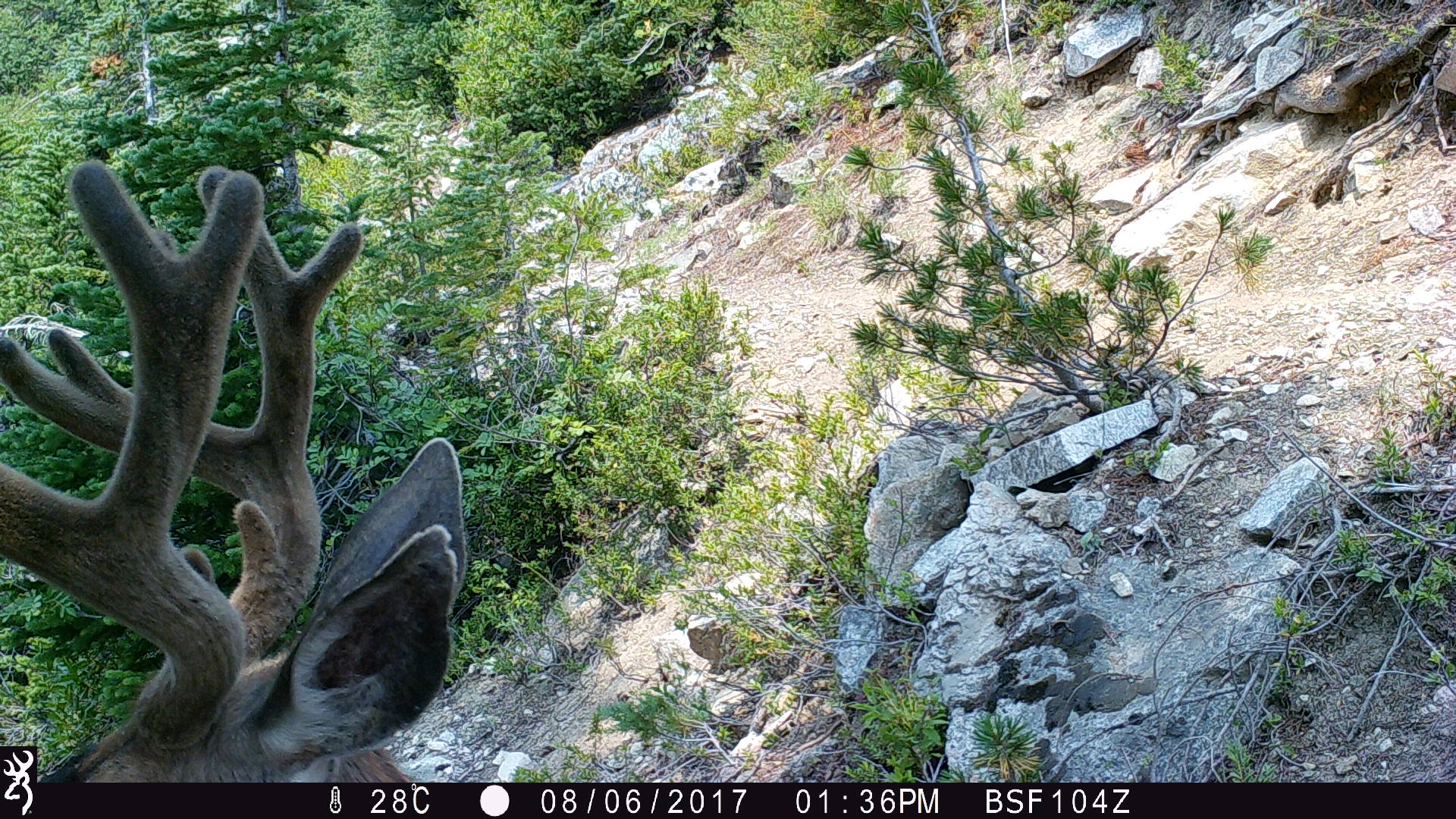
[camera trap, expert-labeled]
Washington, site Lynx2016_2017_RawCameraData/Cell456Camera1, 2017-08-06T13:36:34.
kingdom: Animalia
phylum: Chordata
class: Mammalia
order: Artiodactyla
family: Cervidae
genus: Odocoileus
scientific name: Odocoileus hemionus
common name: mule deer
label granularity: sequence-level